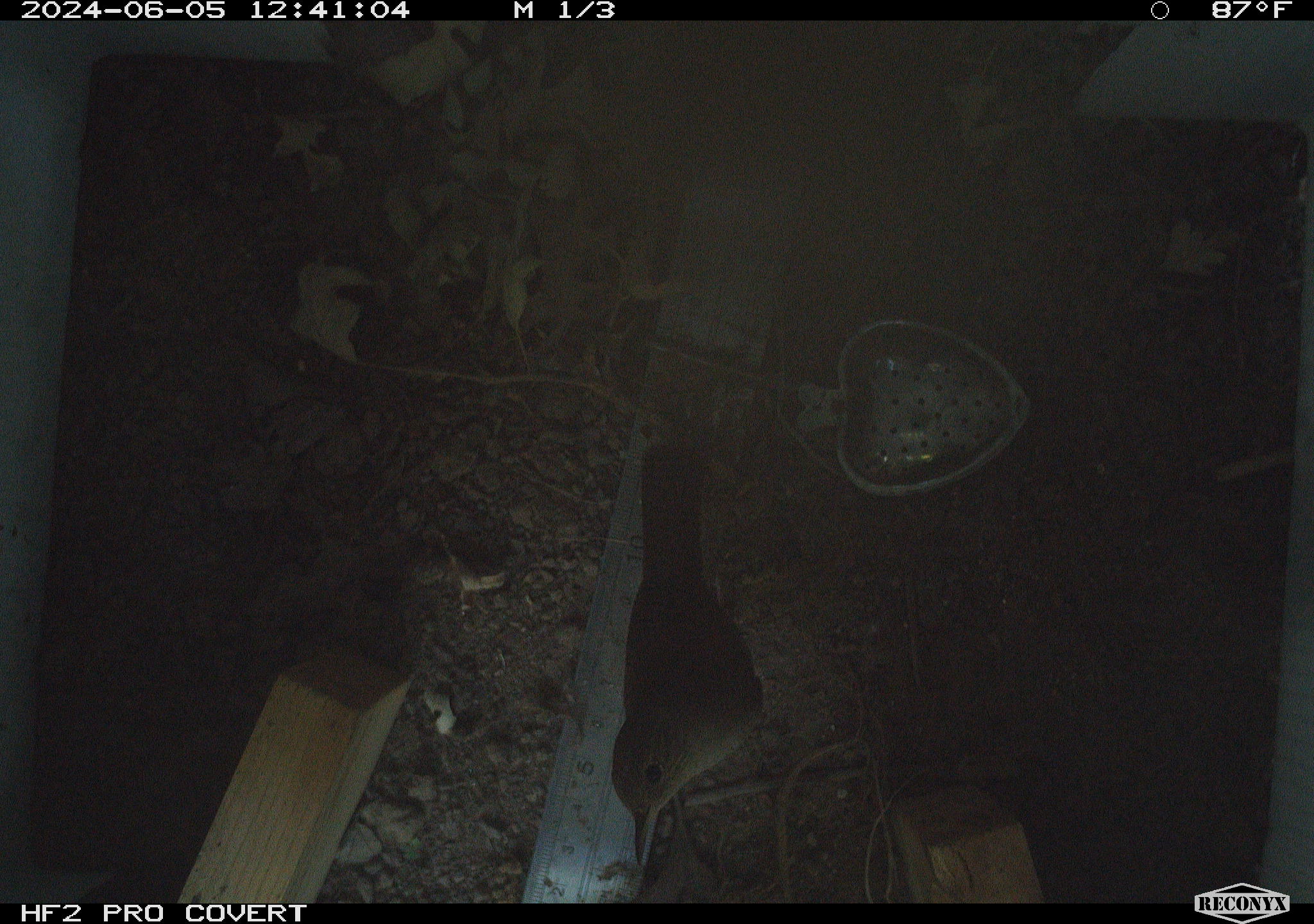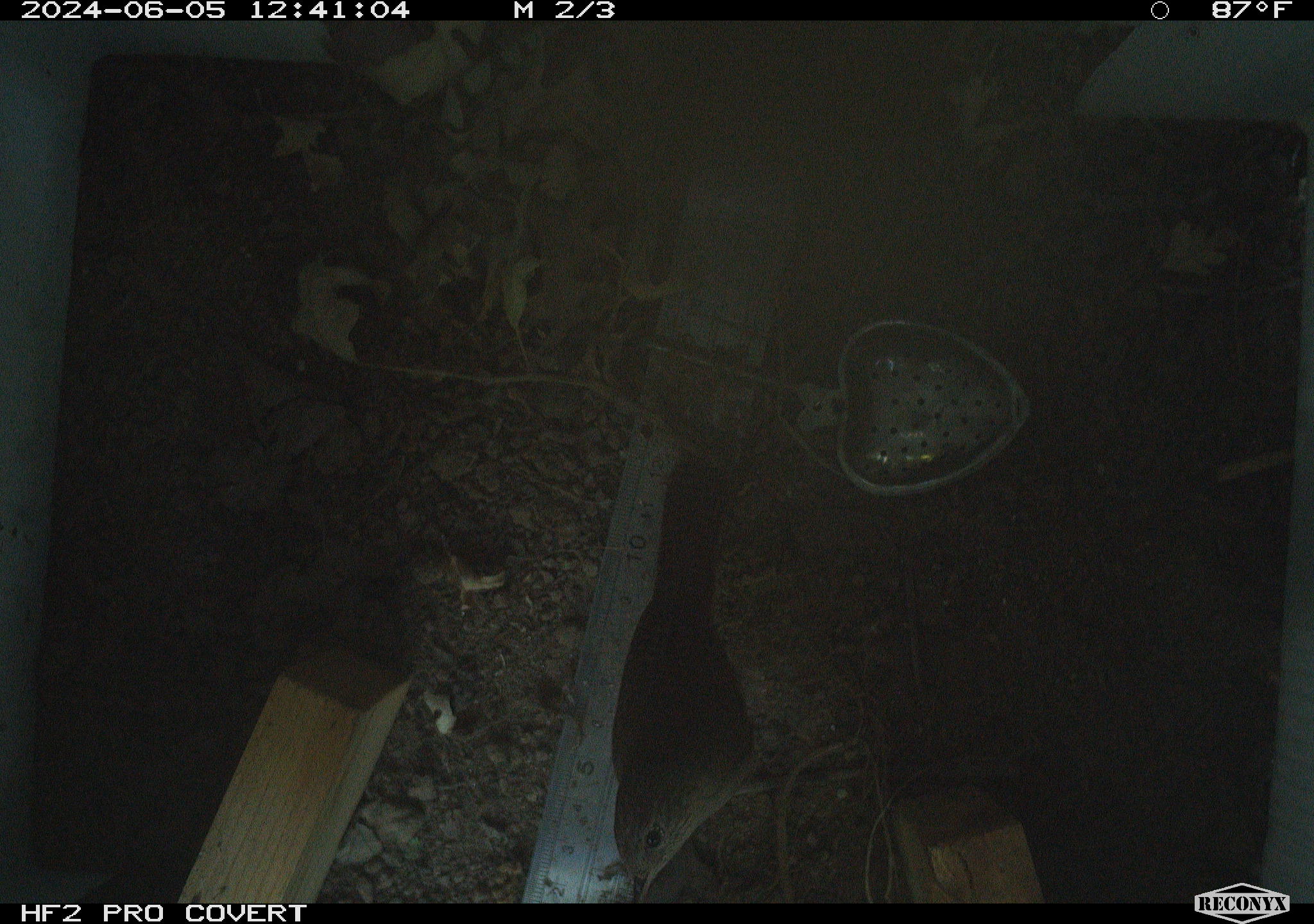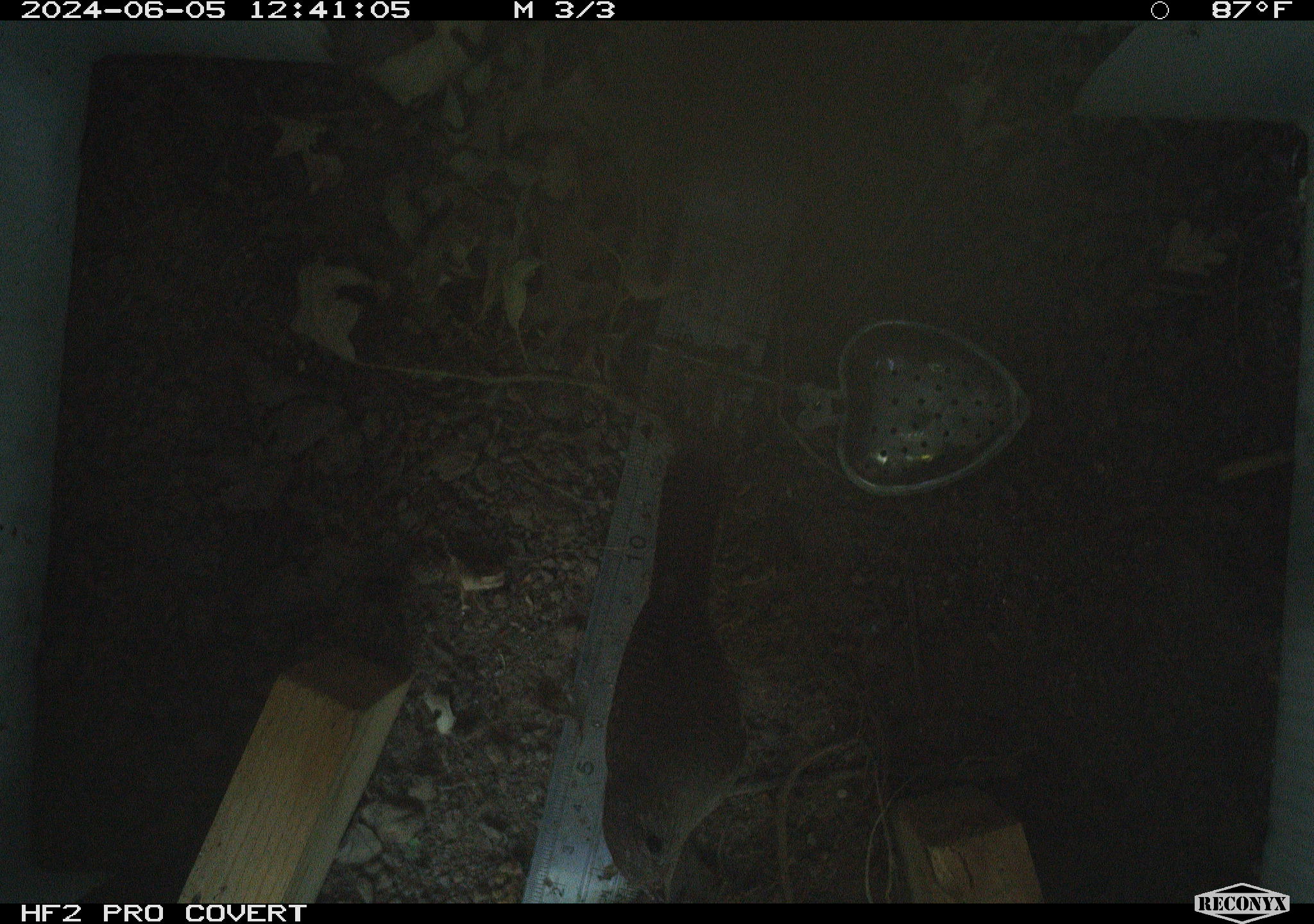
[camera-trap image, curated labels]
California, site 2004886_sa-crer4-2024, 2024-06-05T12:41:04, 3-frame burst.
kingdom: Animalia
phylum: Chordata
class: Aves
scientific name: Aves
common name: bird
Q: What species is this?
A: Bird (Aves).